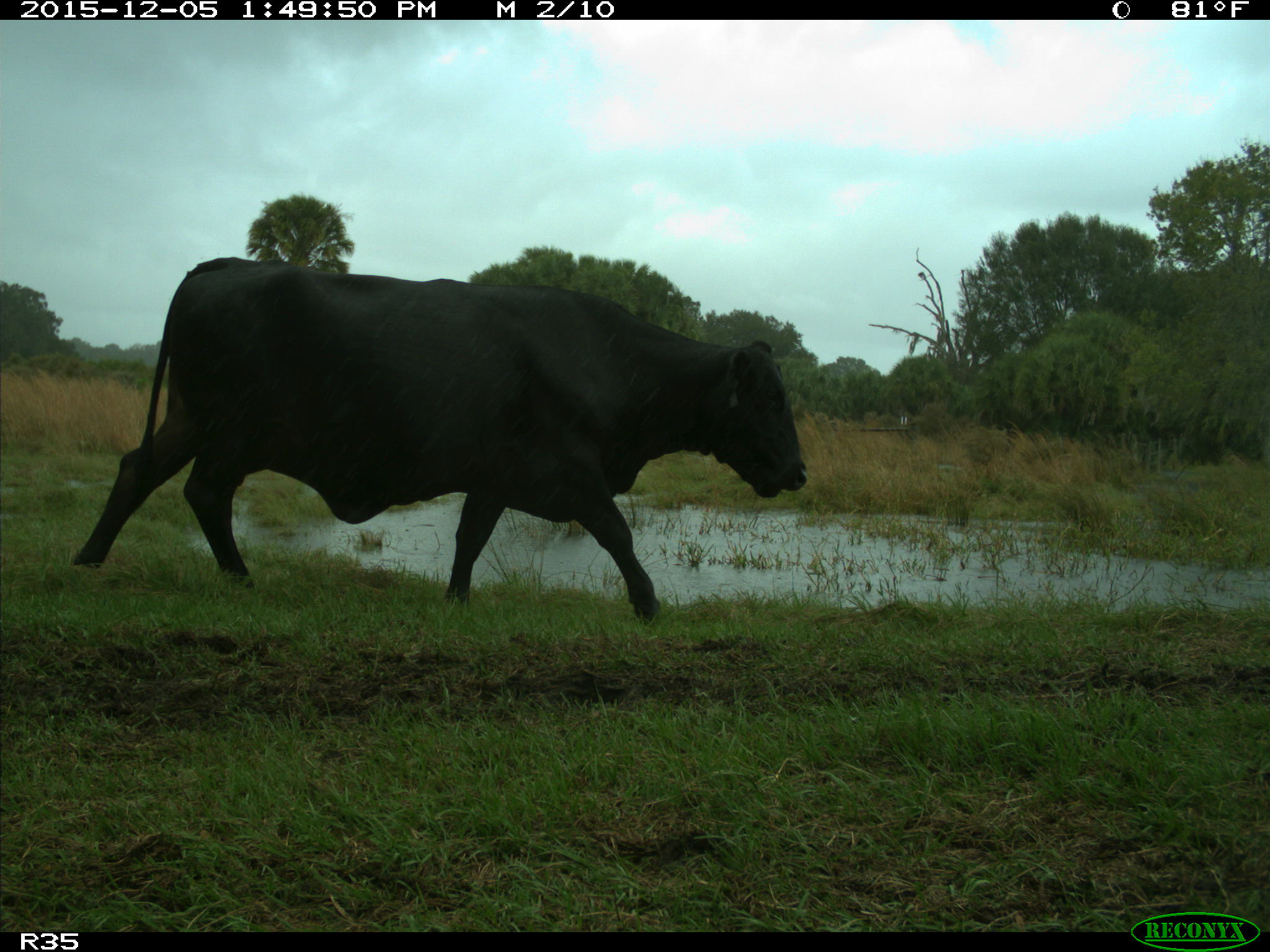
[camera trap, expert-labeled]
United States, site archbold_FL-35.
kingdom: Animalia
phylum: Chordata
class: Mammalia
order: Artiodactyla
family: Bovidae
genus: Bos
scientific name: Bos taurus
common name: domestic cow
Bos taurus (domestic cow).